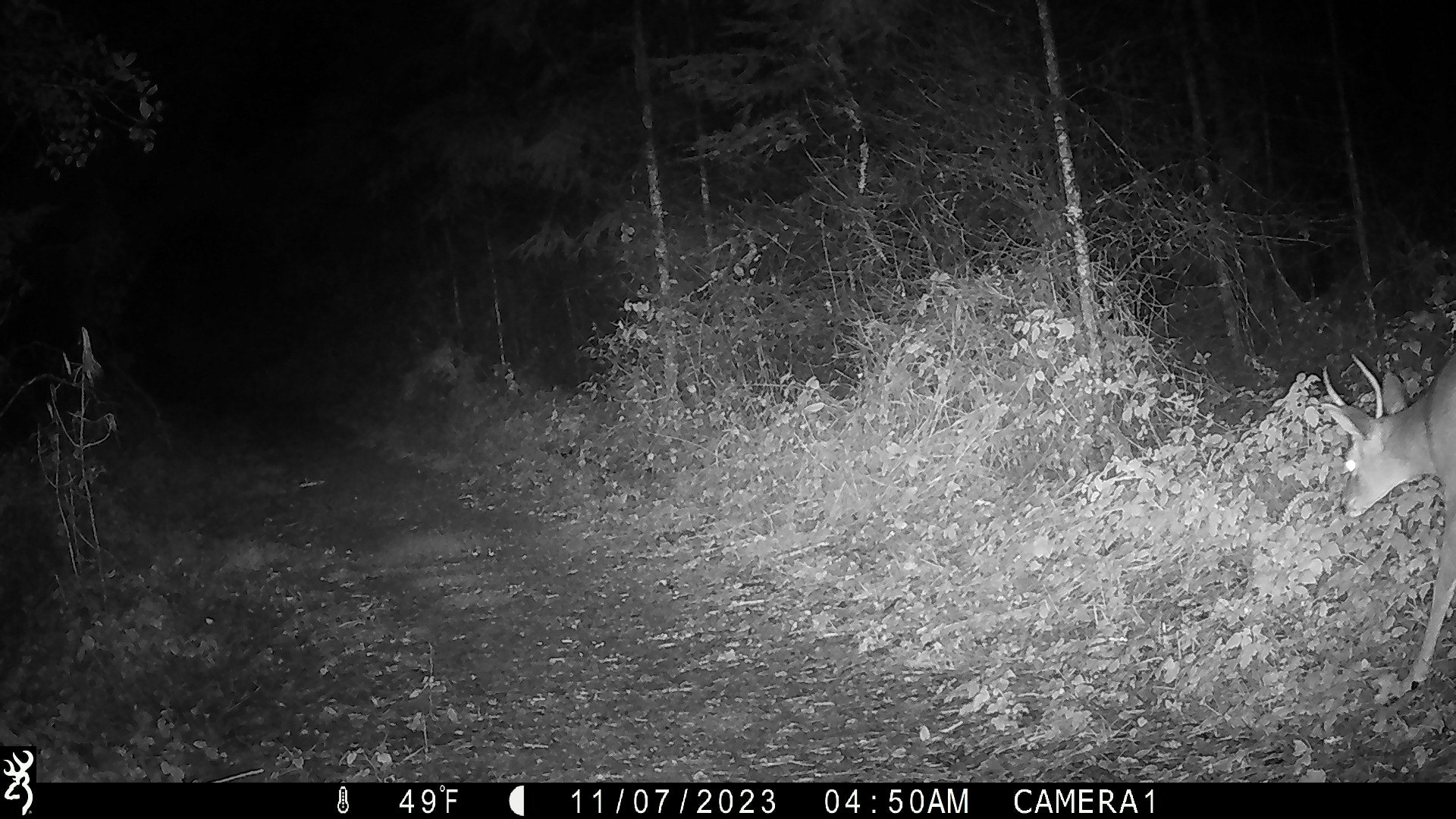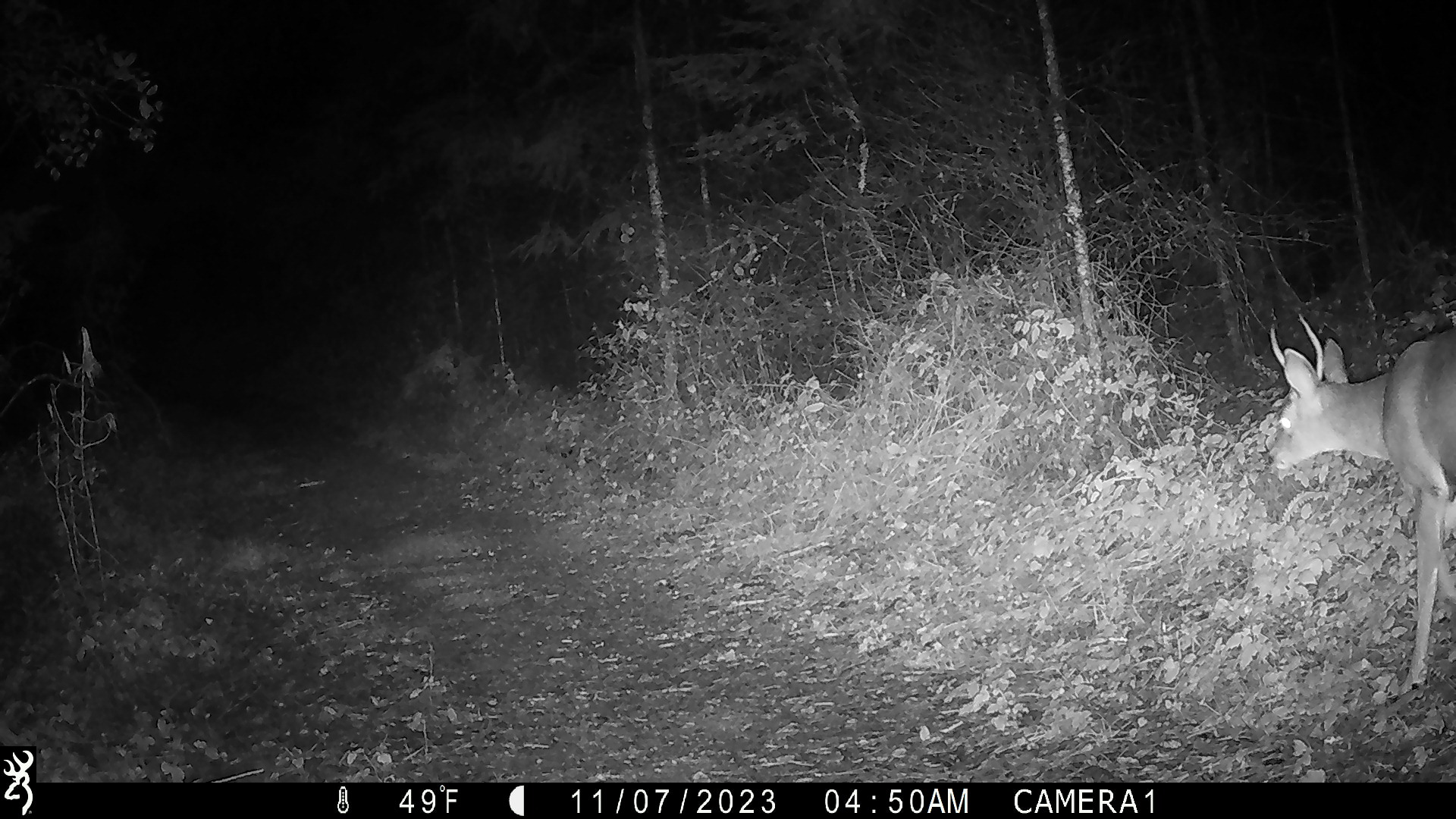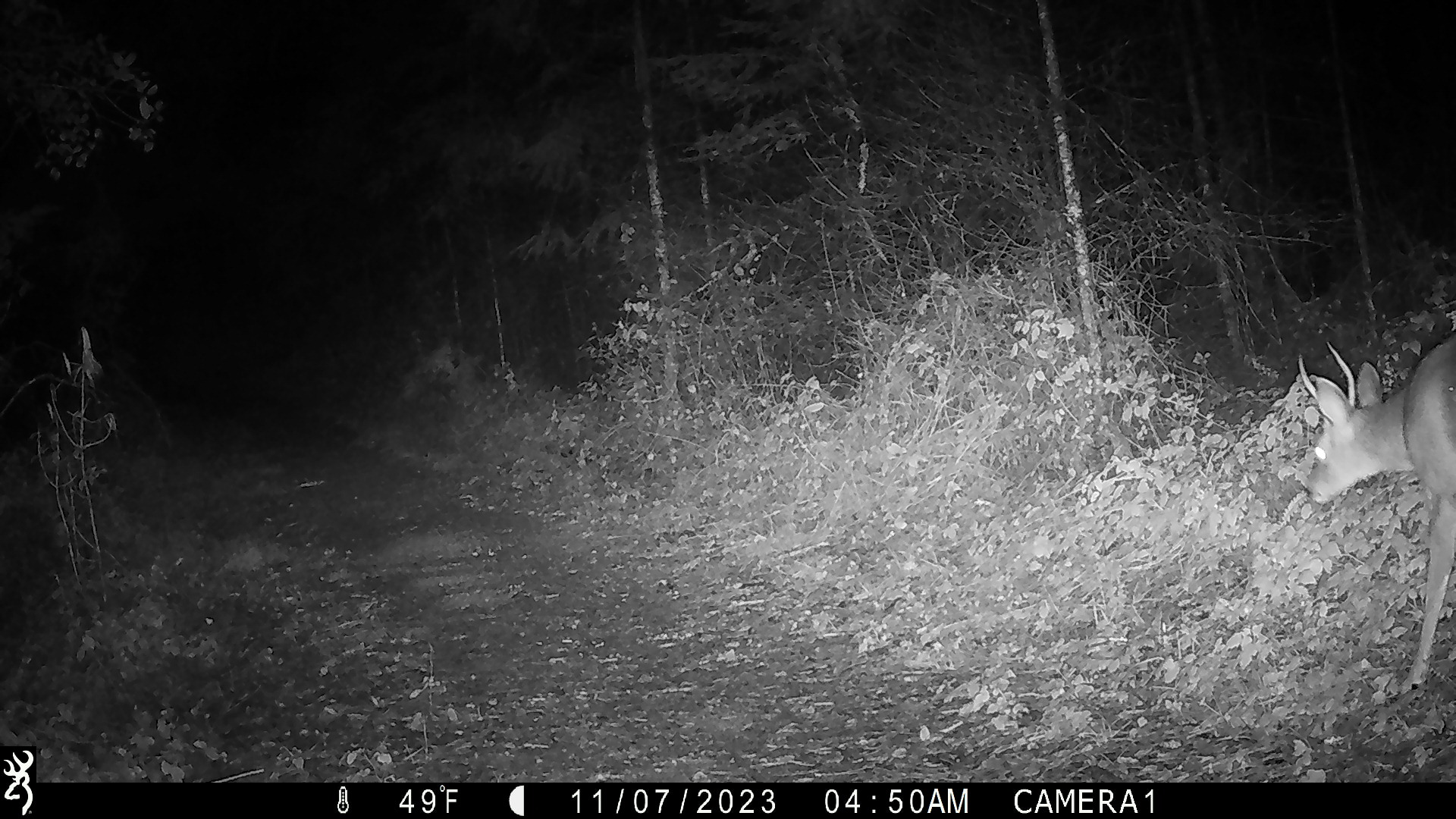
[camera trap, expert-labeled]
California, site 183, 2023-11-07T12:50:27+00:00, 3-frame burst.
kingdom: Animalia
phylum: Chordata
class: Mammalia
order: Artiodactyla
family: Cervidae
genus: Odocoileus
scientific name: Odocoileus hemionus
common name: mule deer